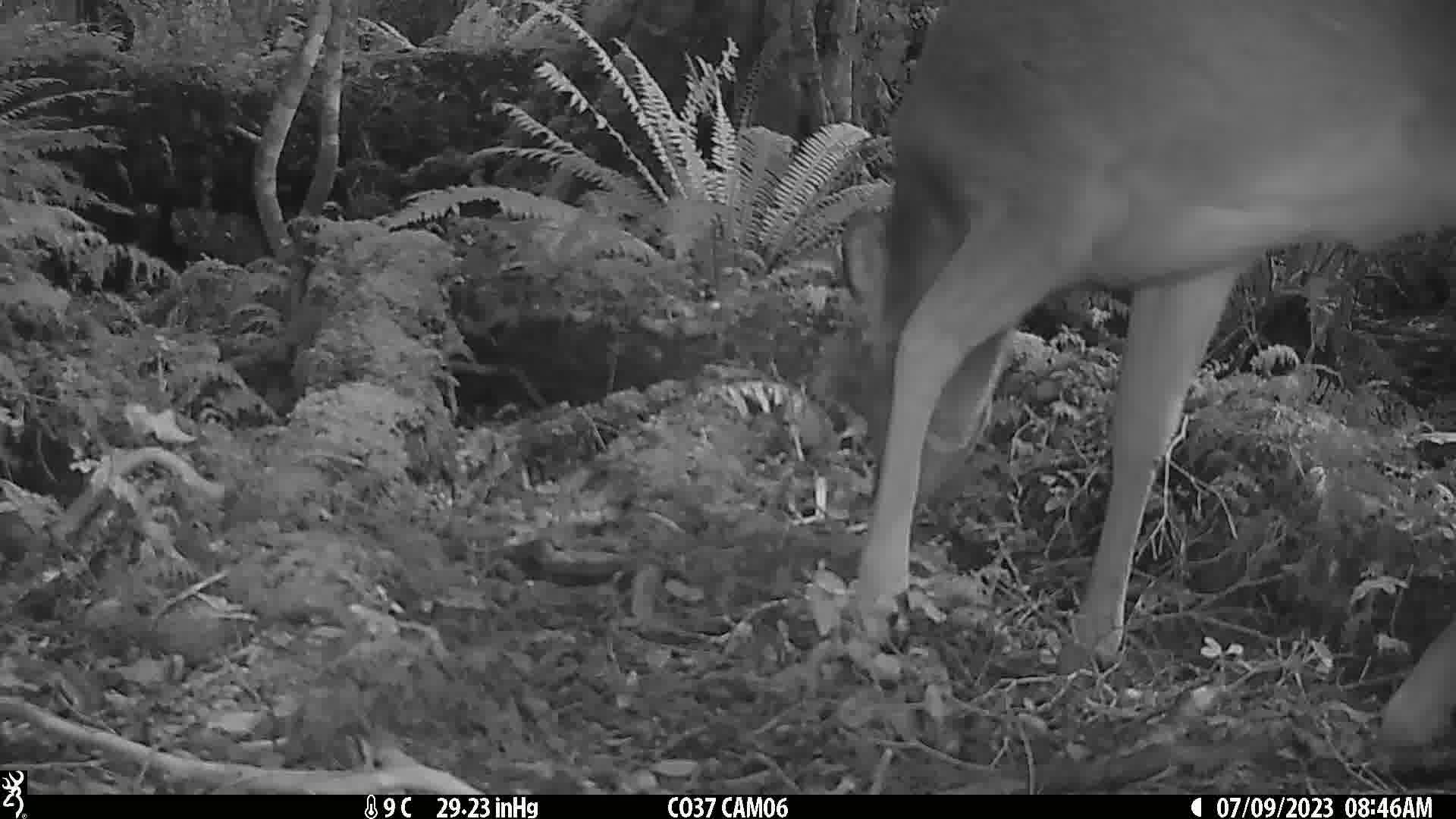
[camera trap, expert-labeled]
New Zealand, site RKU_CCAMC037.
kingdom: Animalia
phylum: Chordata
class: Mammalia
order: Artiodactyla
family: Cervidae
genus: Odocoileus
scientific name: Odocoileus virginianus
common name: white-tailed deer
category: white tailed deer